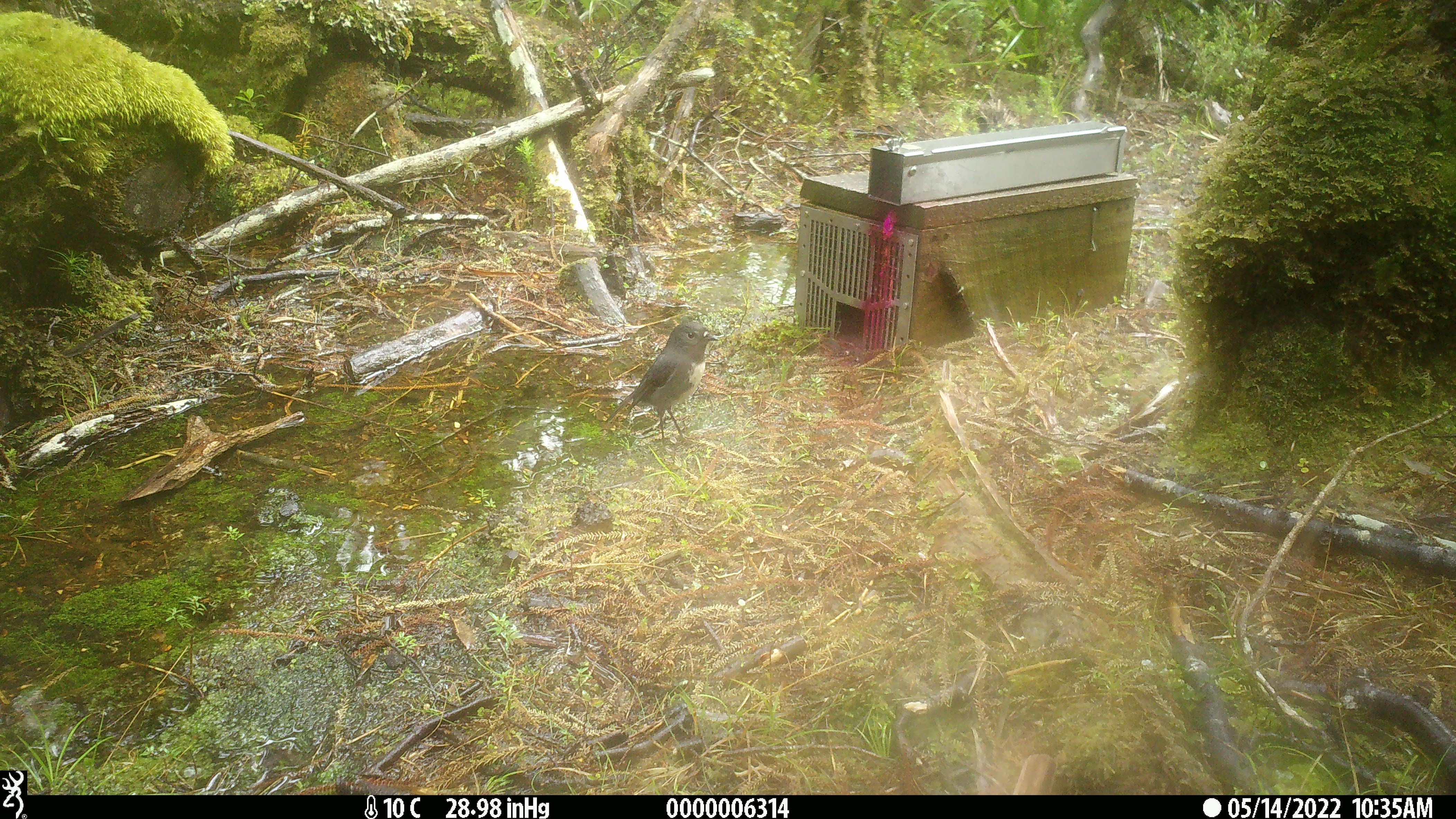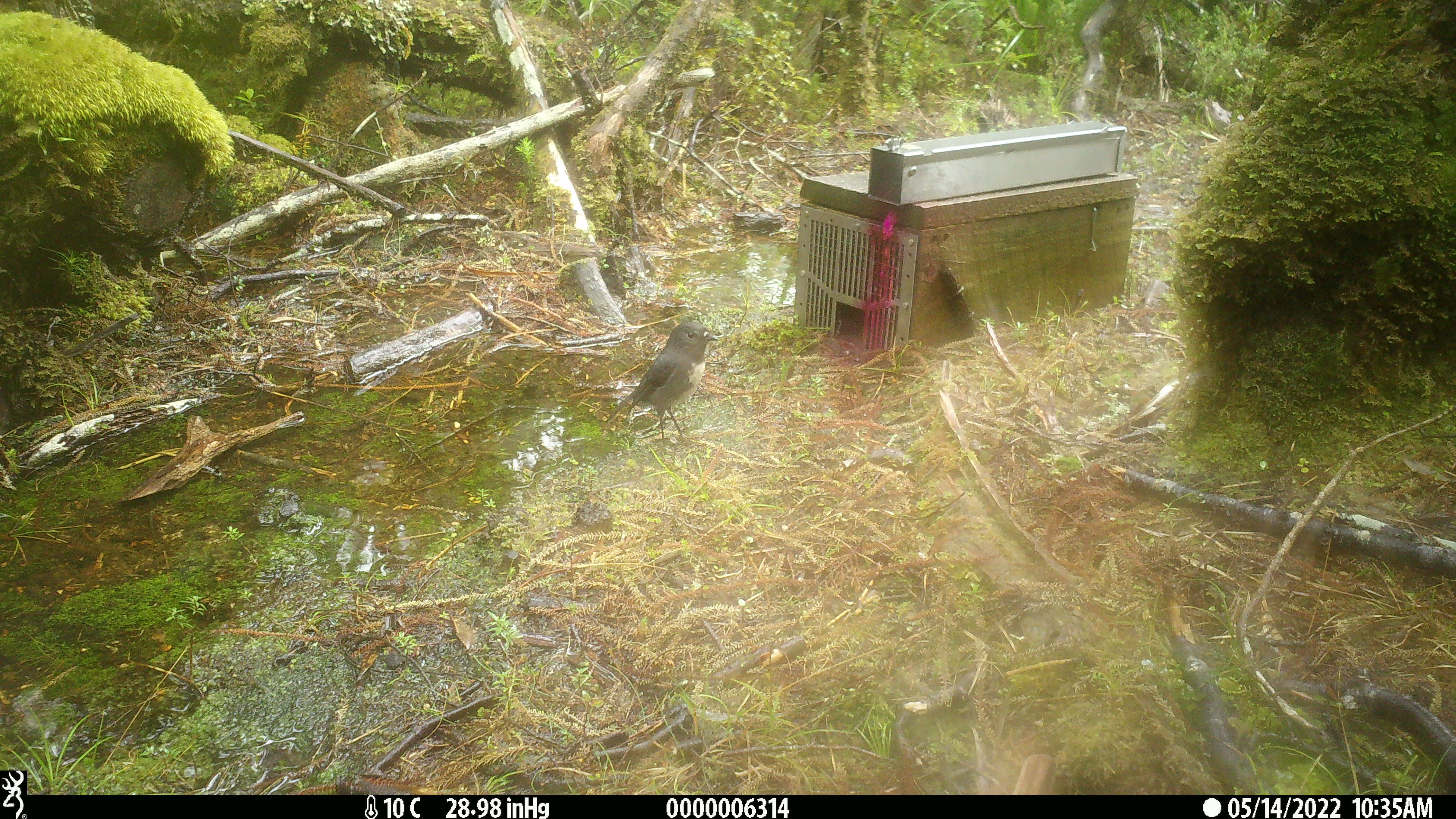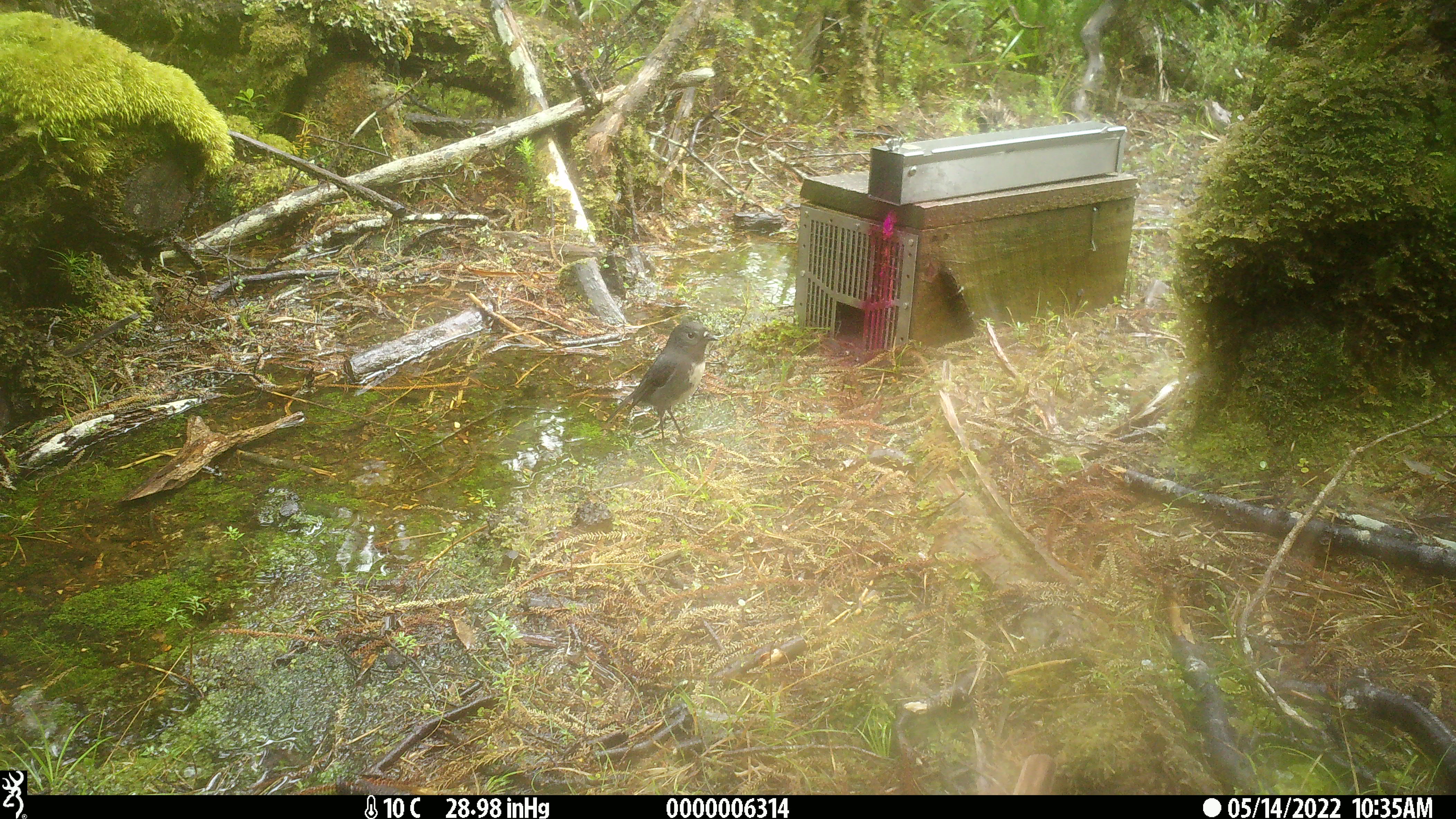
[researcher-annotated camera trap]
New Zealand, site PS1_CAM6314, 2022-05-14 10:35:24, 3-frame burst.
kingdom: Animalia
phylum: Chordata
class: Aves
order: Passeriformes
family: Petroicidae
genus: Petroica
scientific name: Petroica australis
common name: new zealand robin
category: robin